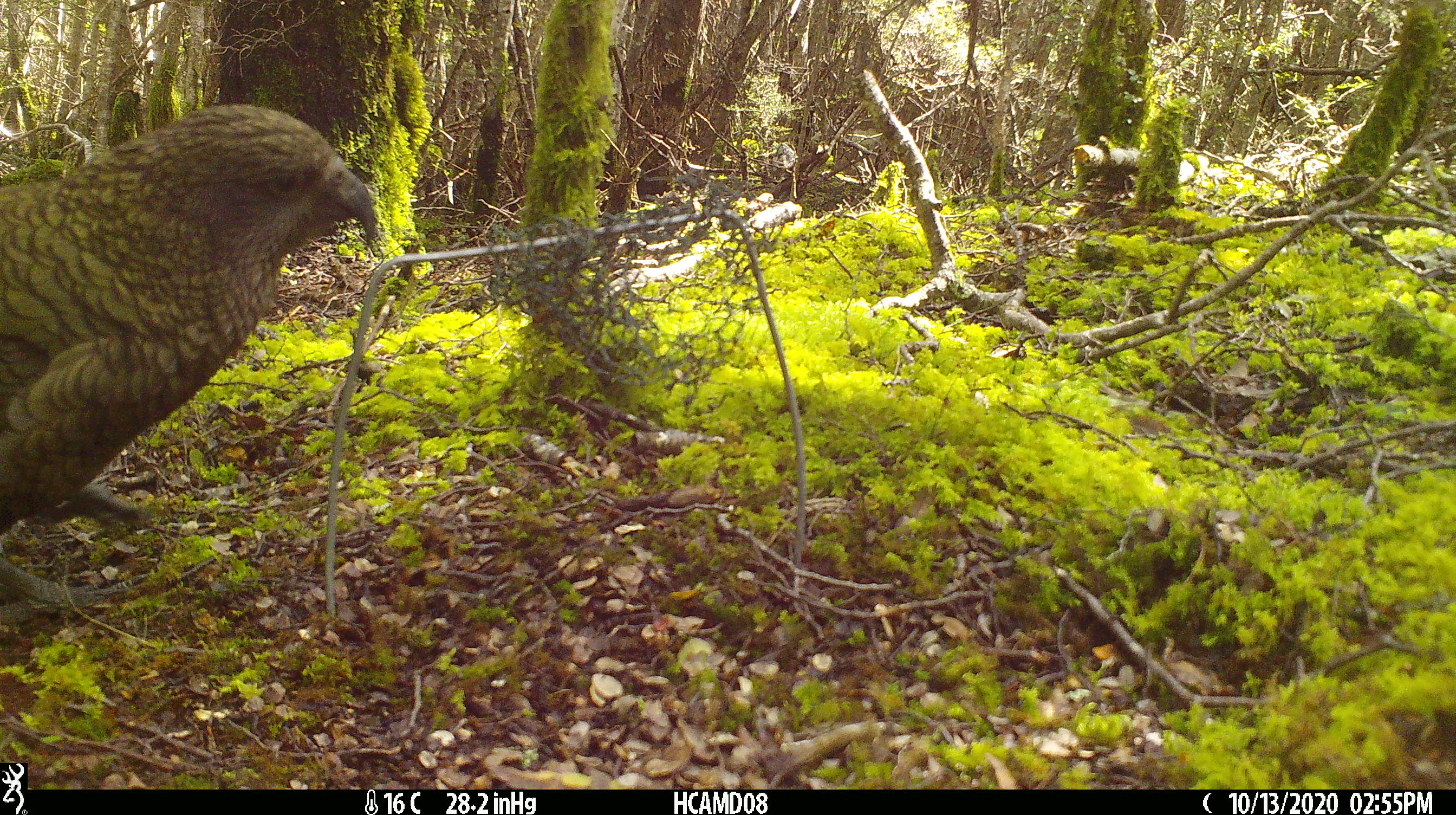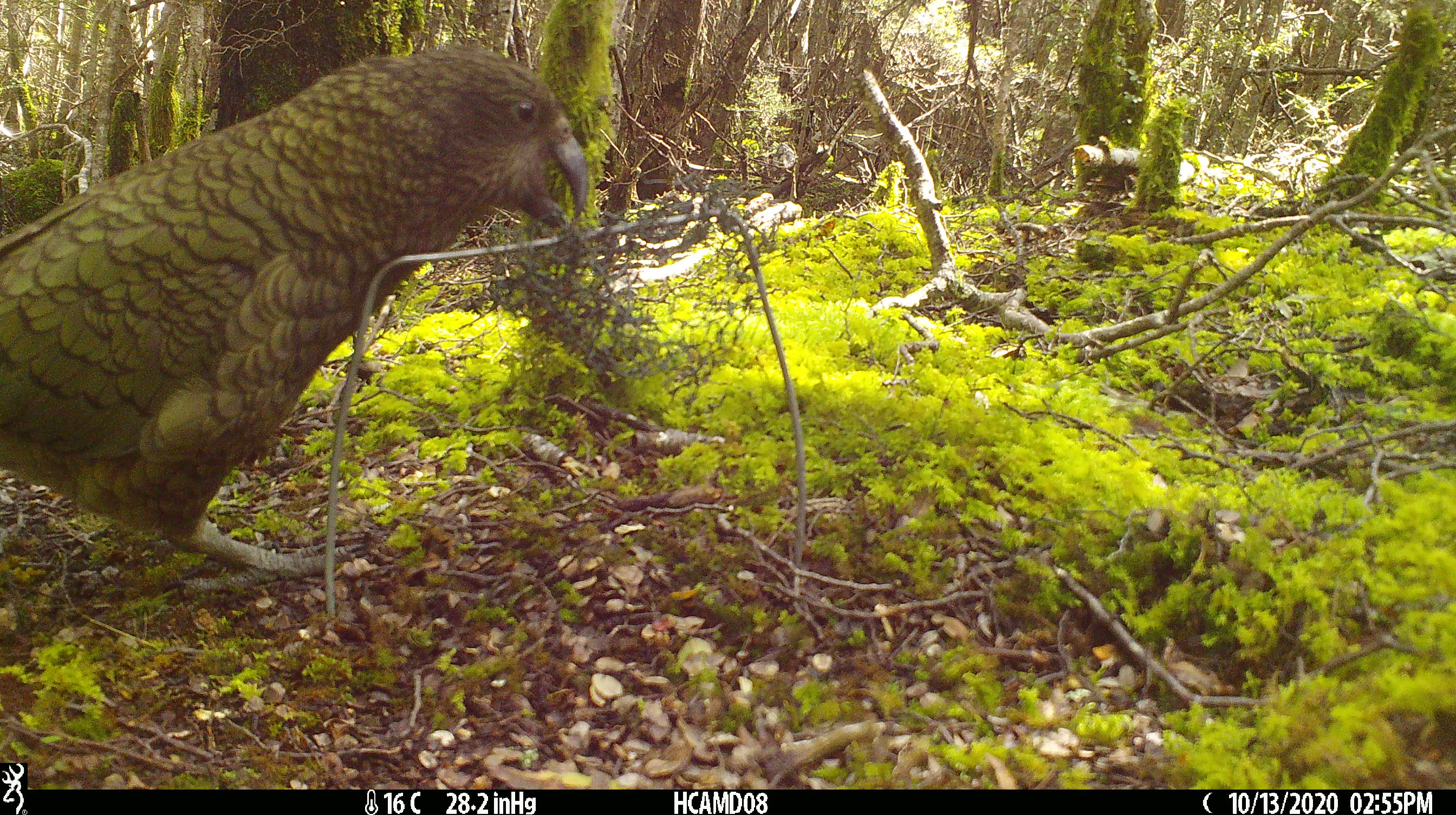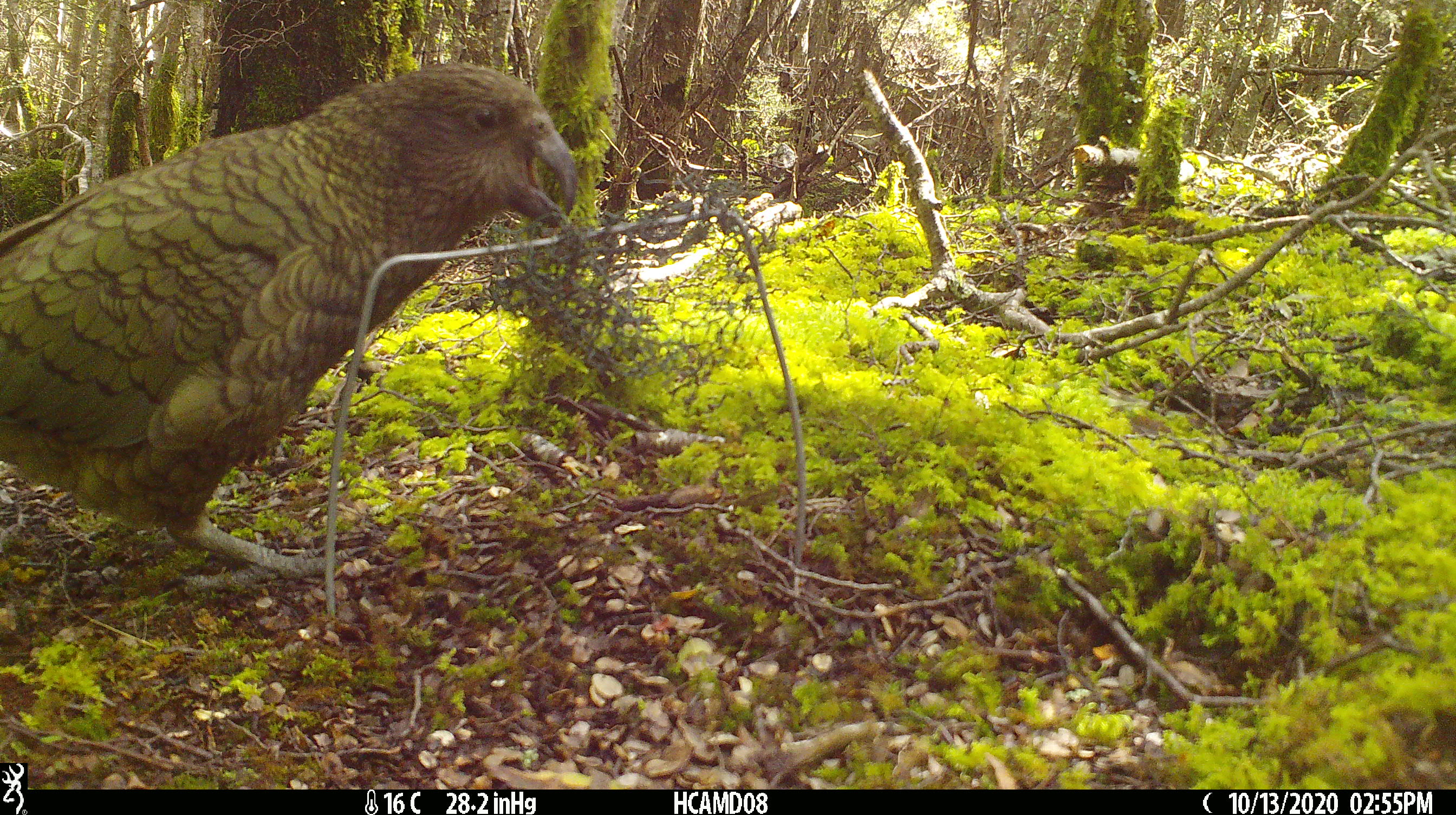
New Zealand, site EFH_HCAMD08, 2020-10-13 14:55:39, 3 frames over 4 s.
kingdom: Animalia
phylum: Chordata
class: Aves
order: Psittaciformes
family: Strigopidae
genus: Nestor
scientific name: Nestor notabilis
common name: kea